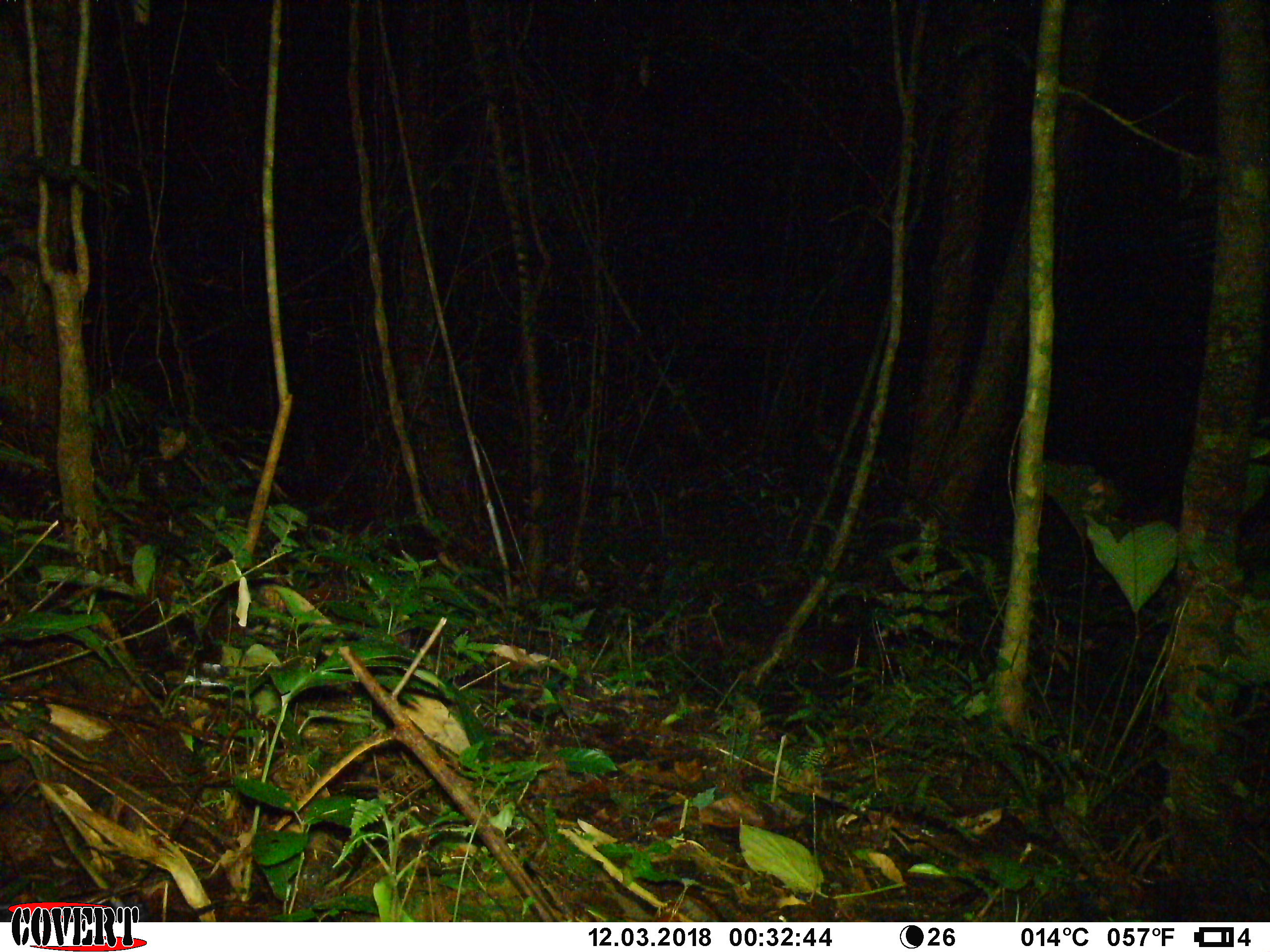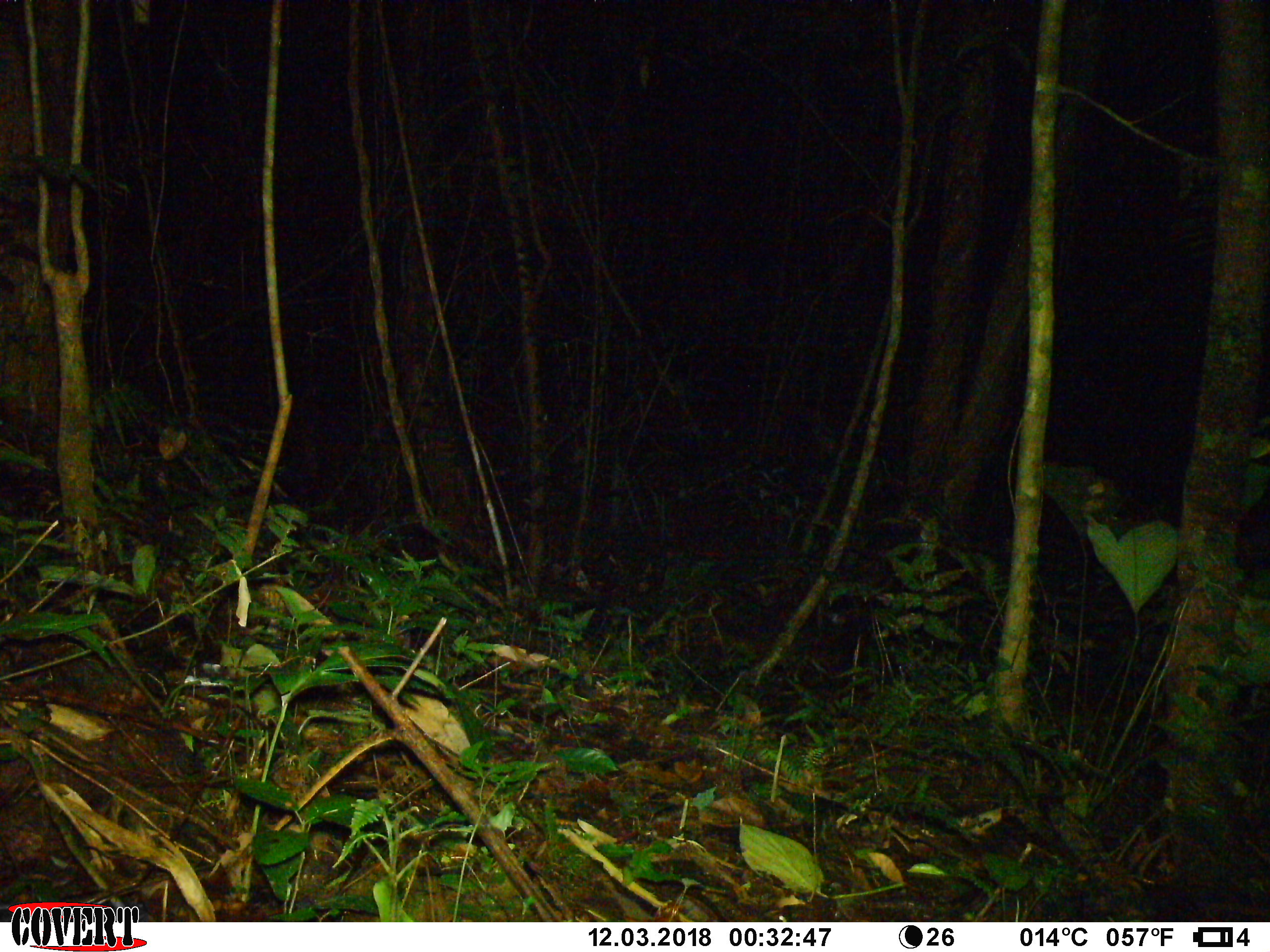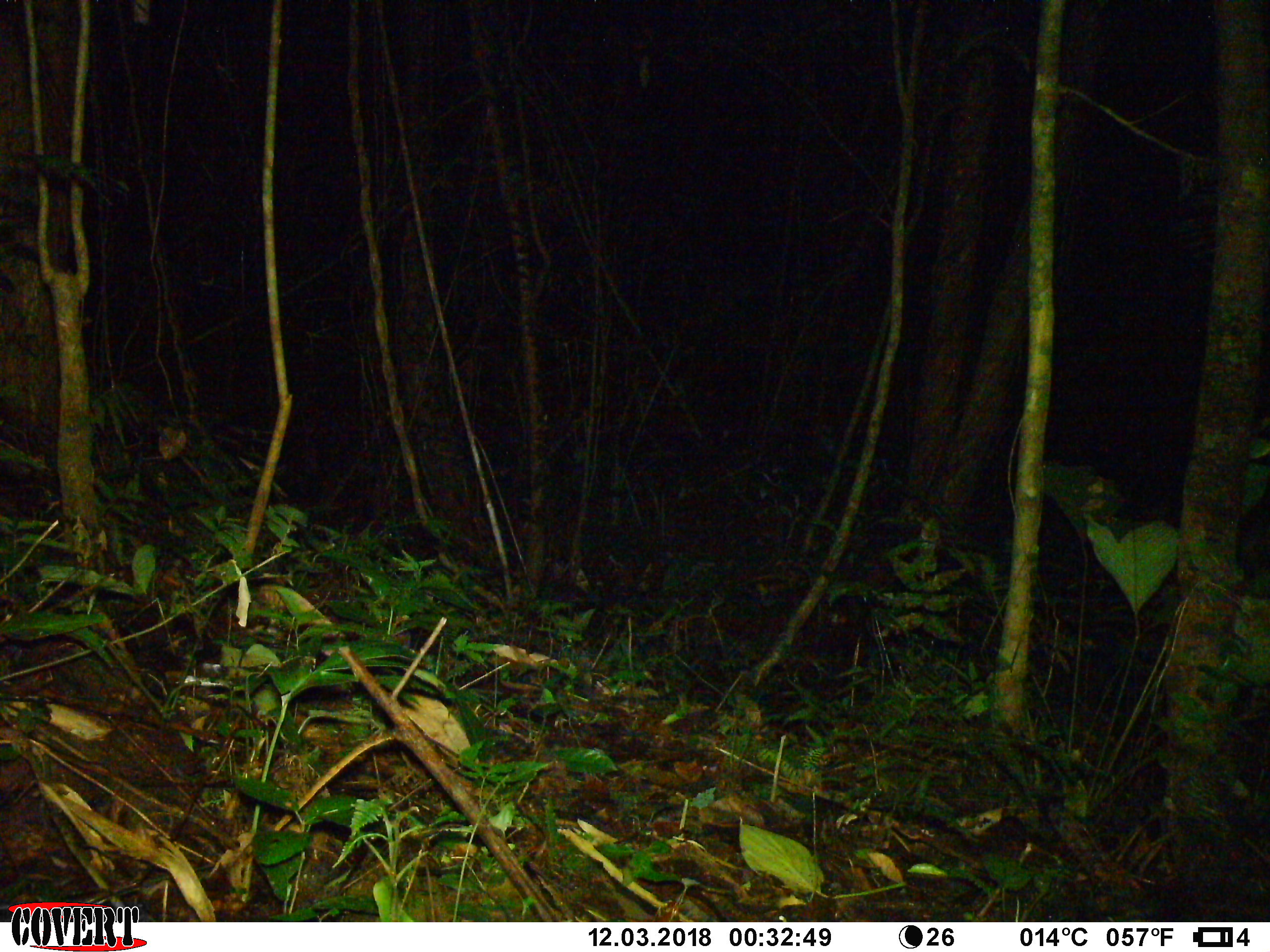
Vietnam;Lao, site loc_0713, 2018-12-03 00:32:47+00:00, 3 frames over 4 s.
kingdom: Animalia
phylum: Chordata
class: Mammalia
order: Rodentia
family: Muridae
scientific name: Muridae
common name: old-world mice and rats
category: unidentified murid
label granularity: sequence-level